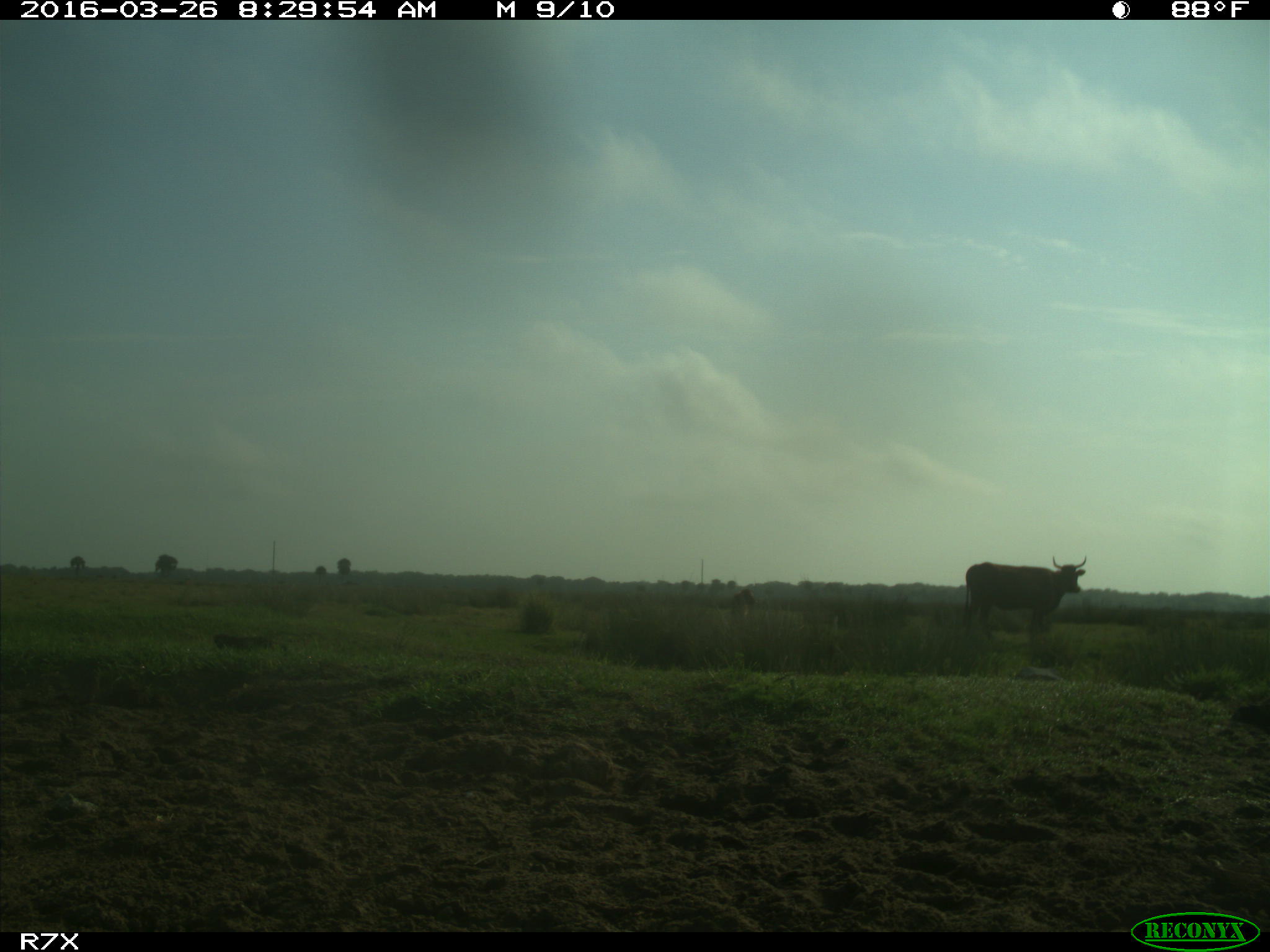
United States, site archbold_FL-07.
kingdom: Animalia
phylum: Chordata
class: Mammalia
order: Artiodactyla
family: Bovidae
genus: Bos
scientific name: Bos taurus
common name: domestic cow